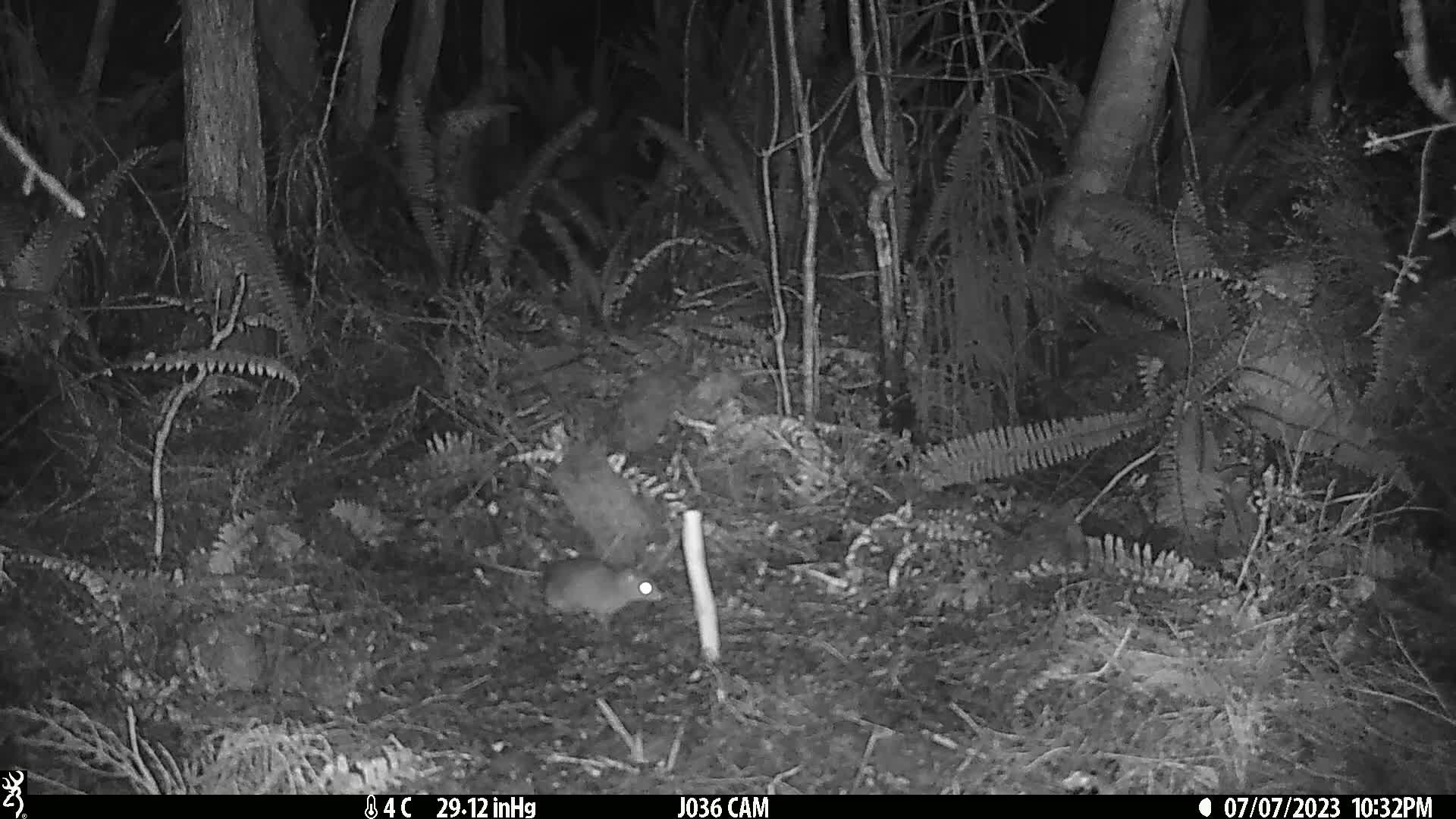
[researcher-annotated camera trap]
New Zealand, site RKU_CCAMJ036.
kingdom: Animalia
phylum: Chordata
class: Mammalia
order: Rodentia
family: Muridae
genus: Rattus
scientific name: Rattus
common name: rat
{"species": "rat (Rattus)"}